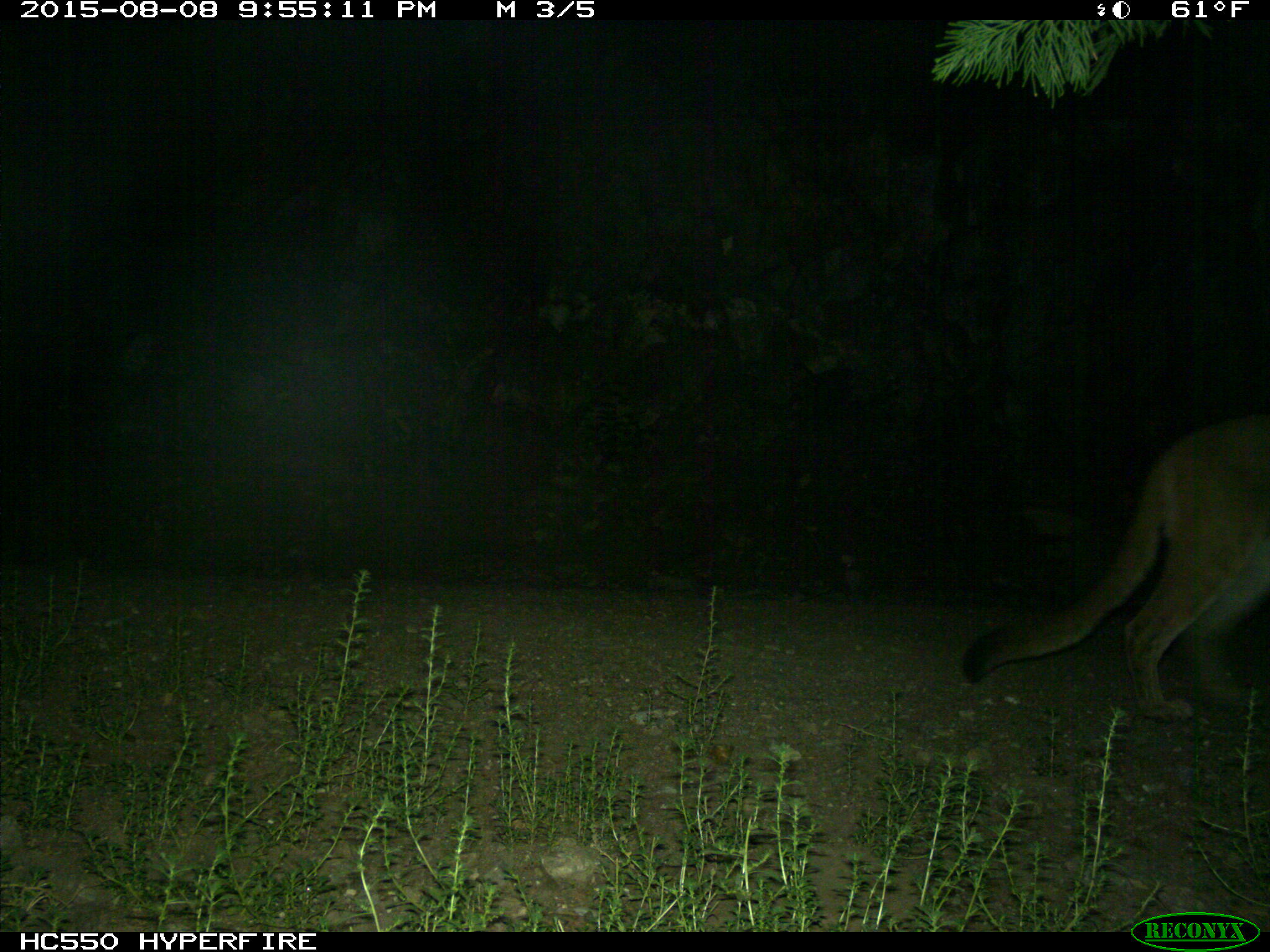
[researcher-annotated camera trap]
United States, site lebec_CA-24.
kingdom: Animalia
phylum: Chordata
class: Mammalia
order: Carnivora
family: Felidae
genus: Puma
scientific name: Puma concolor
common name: mountain lion